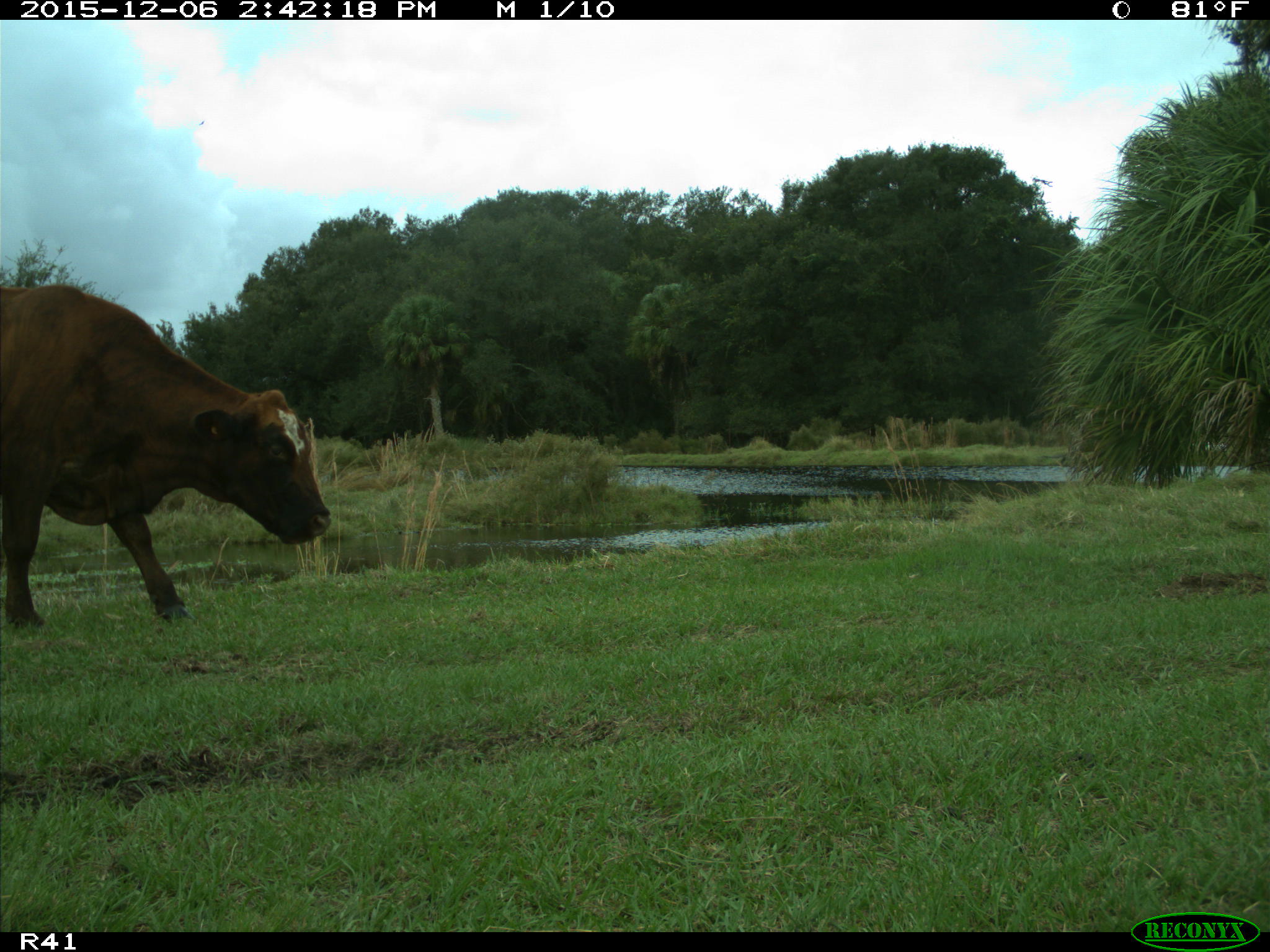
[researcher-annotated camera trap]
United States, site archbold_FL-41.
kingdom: Animalia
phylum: Chordata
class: Mammalia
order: Artiodactyla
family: Bovidae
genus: Bos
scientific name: Bos taurus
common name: domestic cow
Bos taurus (domestic cow).